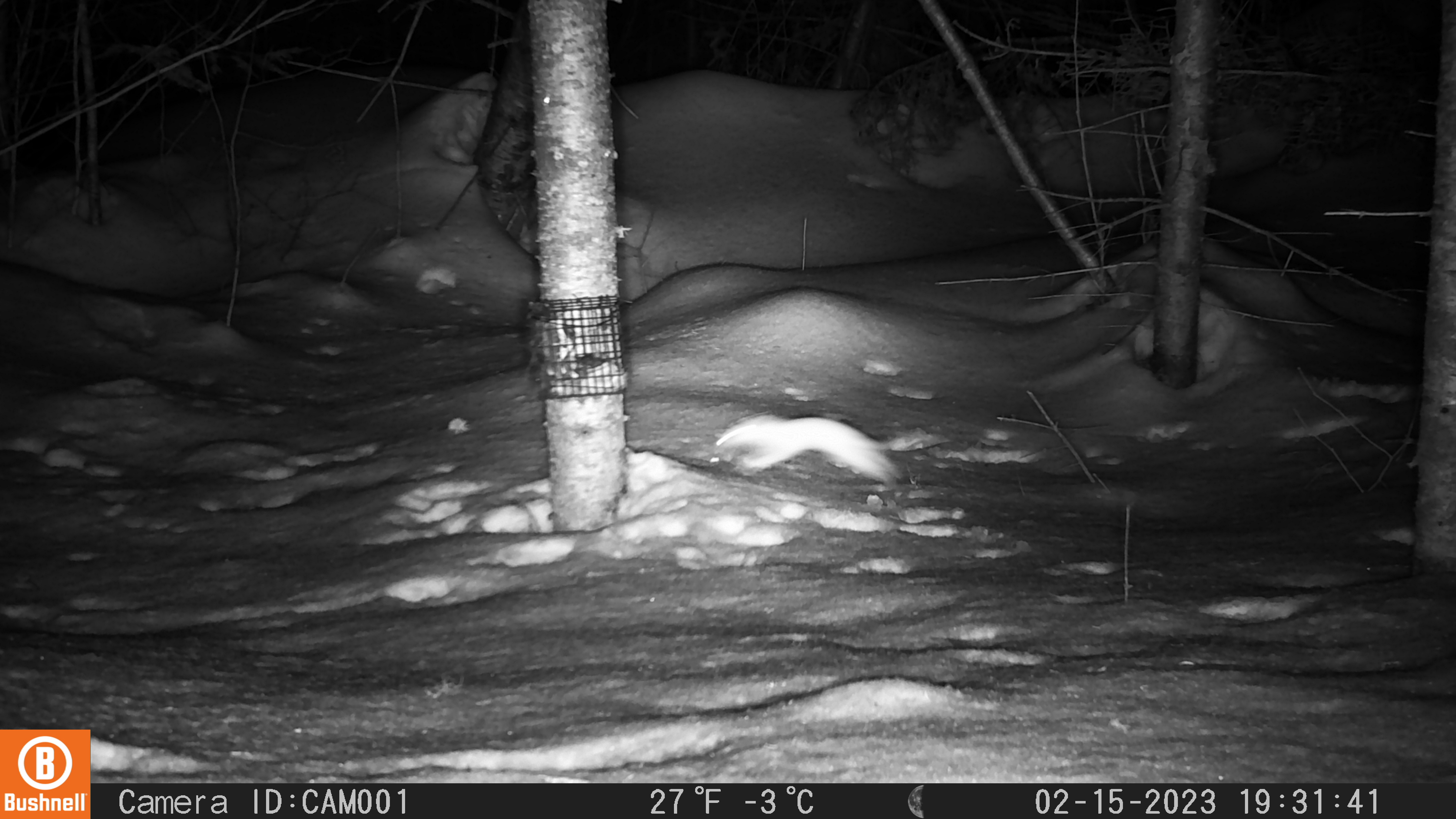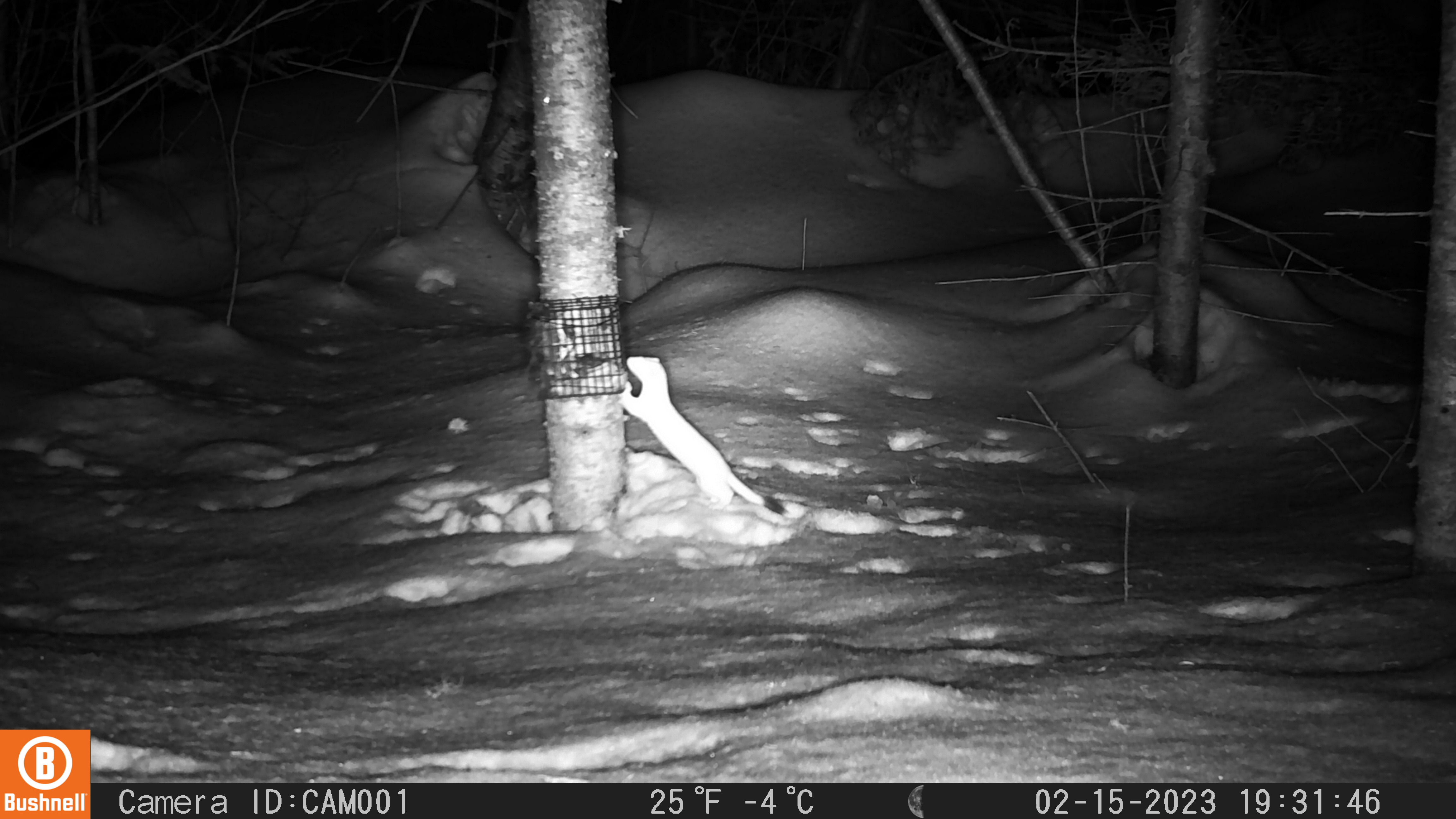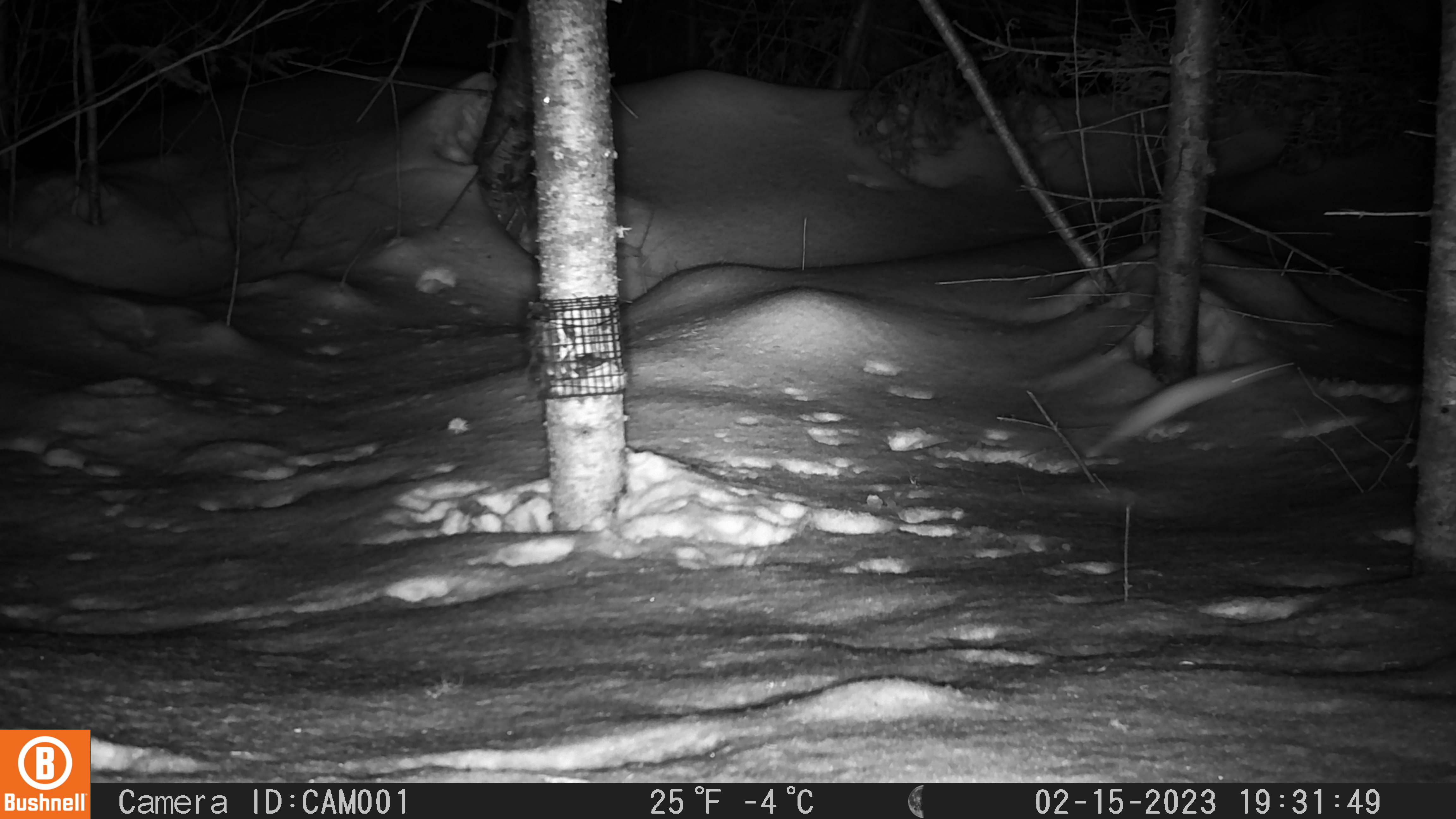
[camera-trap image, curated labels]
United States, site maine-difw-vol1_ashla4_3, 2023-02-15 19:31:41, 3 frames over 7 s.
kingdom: Animalia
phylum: Chordata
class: Mammalia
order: Carnivora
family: Mustelidae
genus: Mustela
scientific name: Mustela richardsonii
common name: short-tailed weasel